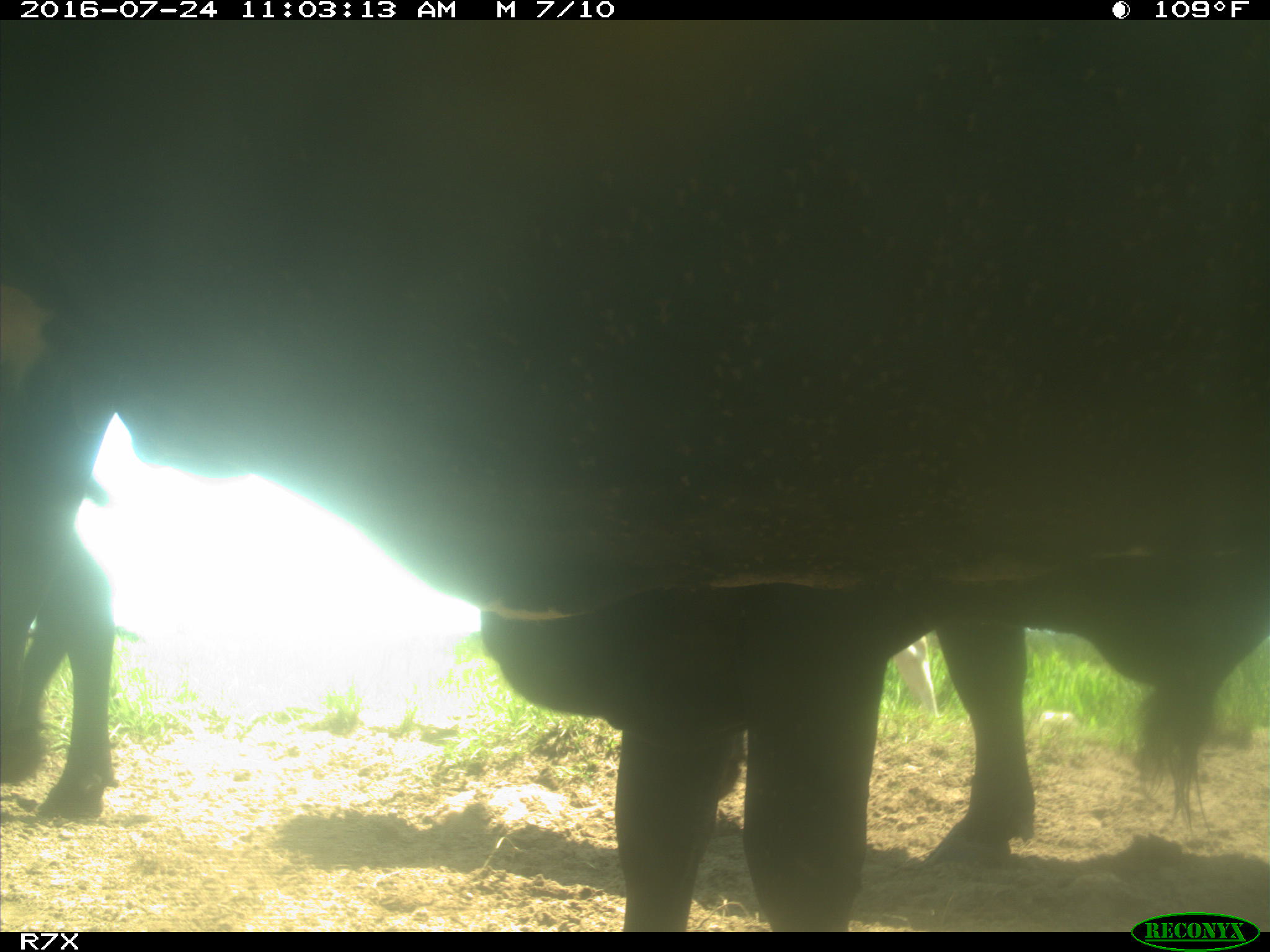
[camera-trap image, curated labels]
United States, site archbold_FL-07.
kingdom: Animalia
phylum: Chordata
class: Mammalia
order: Artiodactyla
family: Bovidae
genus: Bos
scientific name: Bos taurus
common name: domestic cow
Bos taurus (domestic cow).